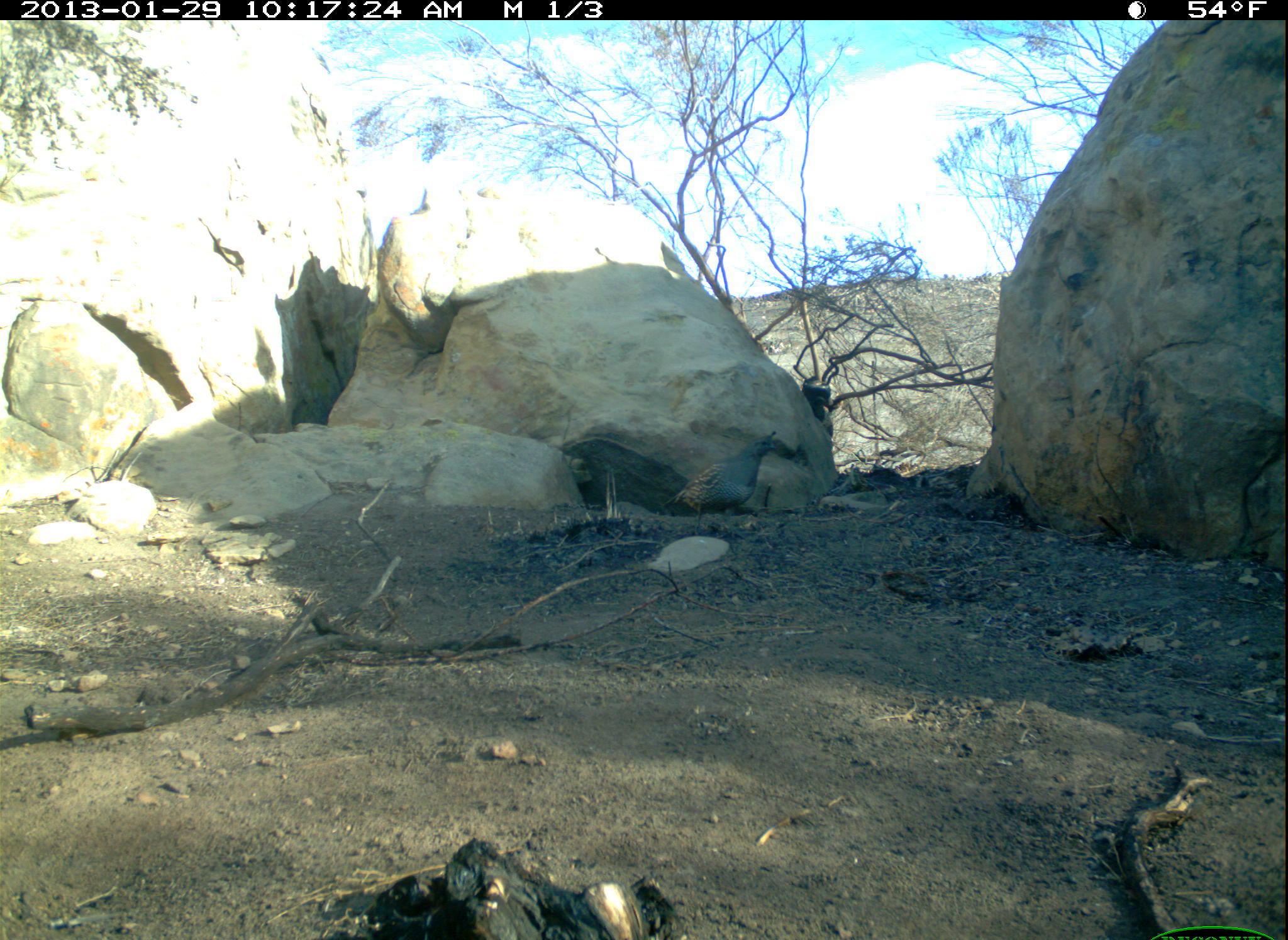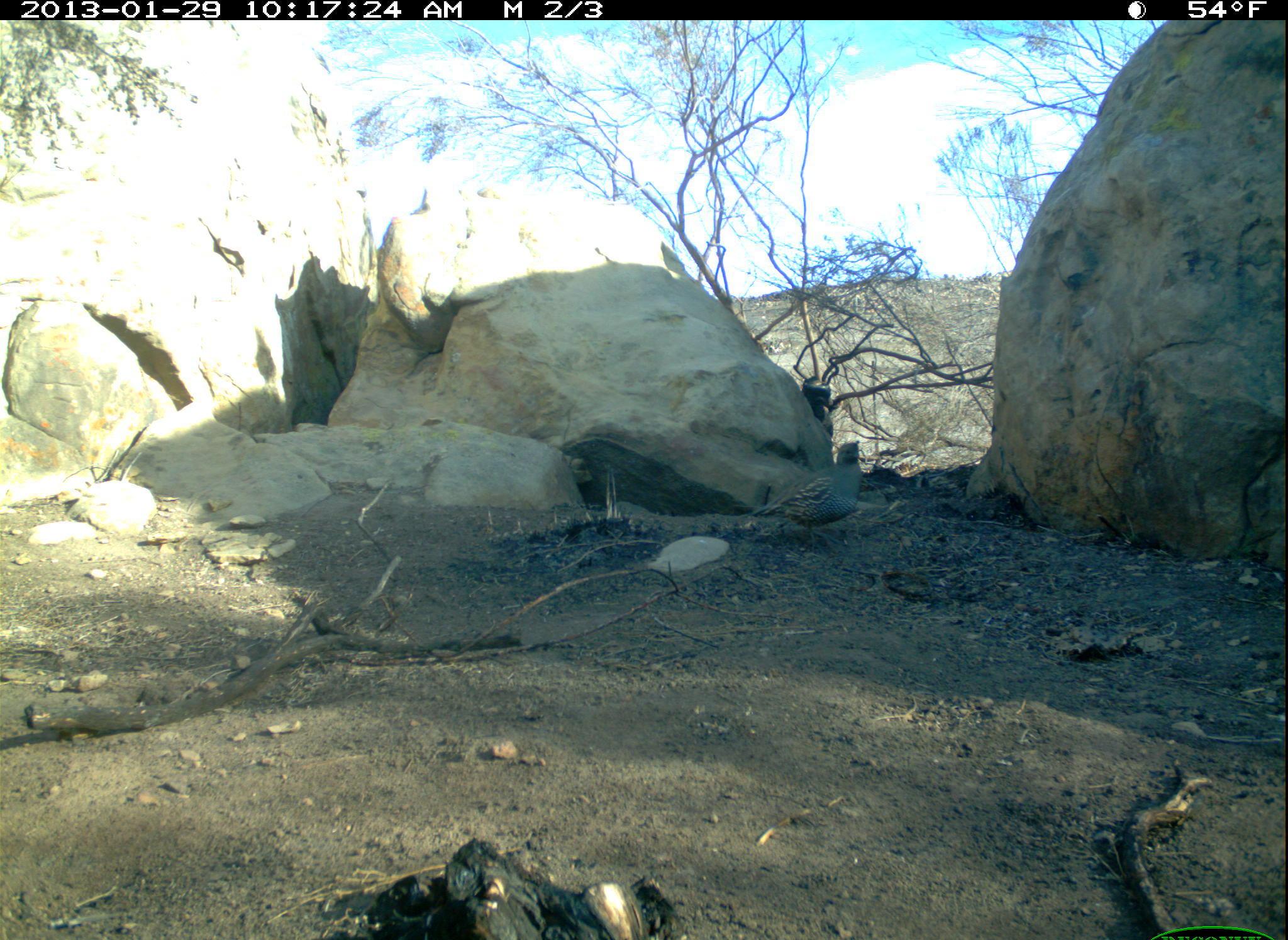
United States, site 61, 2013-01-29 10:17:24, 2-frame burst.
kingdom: Animalia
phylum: Chordata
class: Aves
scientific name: Aves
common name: bird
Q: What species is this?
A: Bird (Aves).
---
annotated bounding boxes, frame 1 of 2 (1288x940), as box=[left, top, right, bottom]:
bird: box=[670, 424, 807, 527]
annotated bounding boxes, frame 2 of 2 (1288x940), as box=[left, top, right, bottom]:
bird: box=[750, 436, 875, 553]